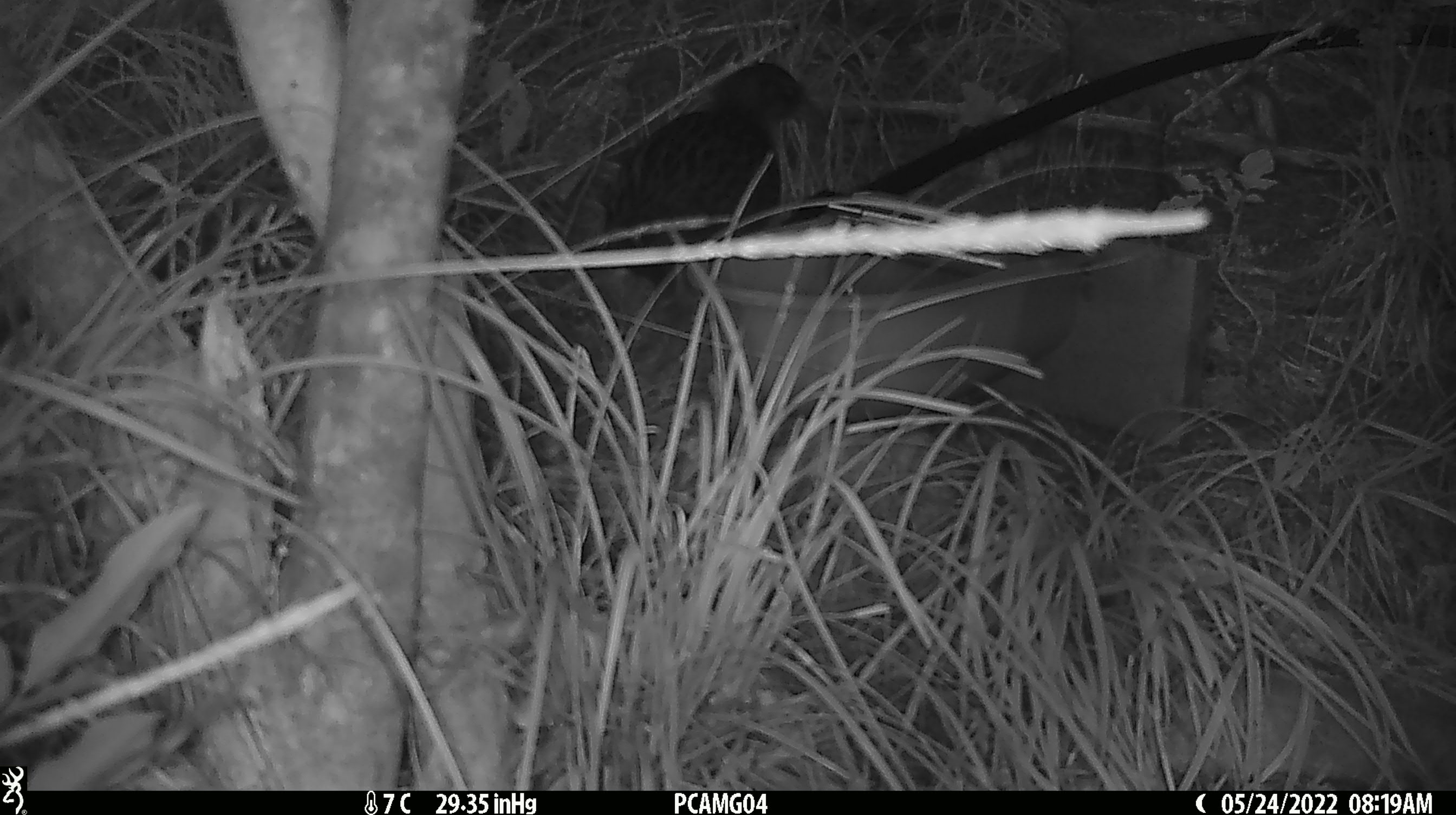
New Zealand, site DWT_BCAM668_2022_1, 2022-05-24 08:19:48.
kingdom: Animalia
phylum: Chordata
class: Aves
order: Gruiformes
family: Rallidae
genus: Gallirallus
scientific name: Gallirallus australis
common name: weka